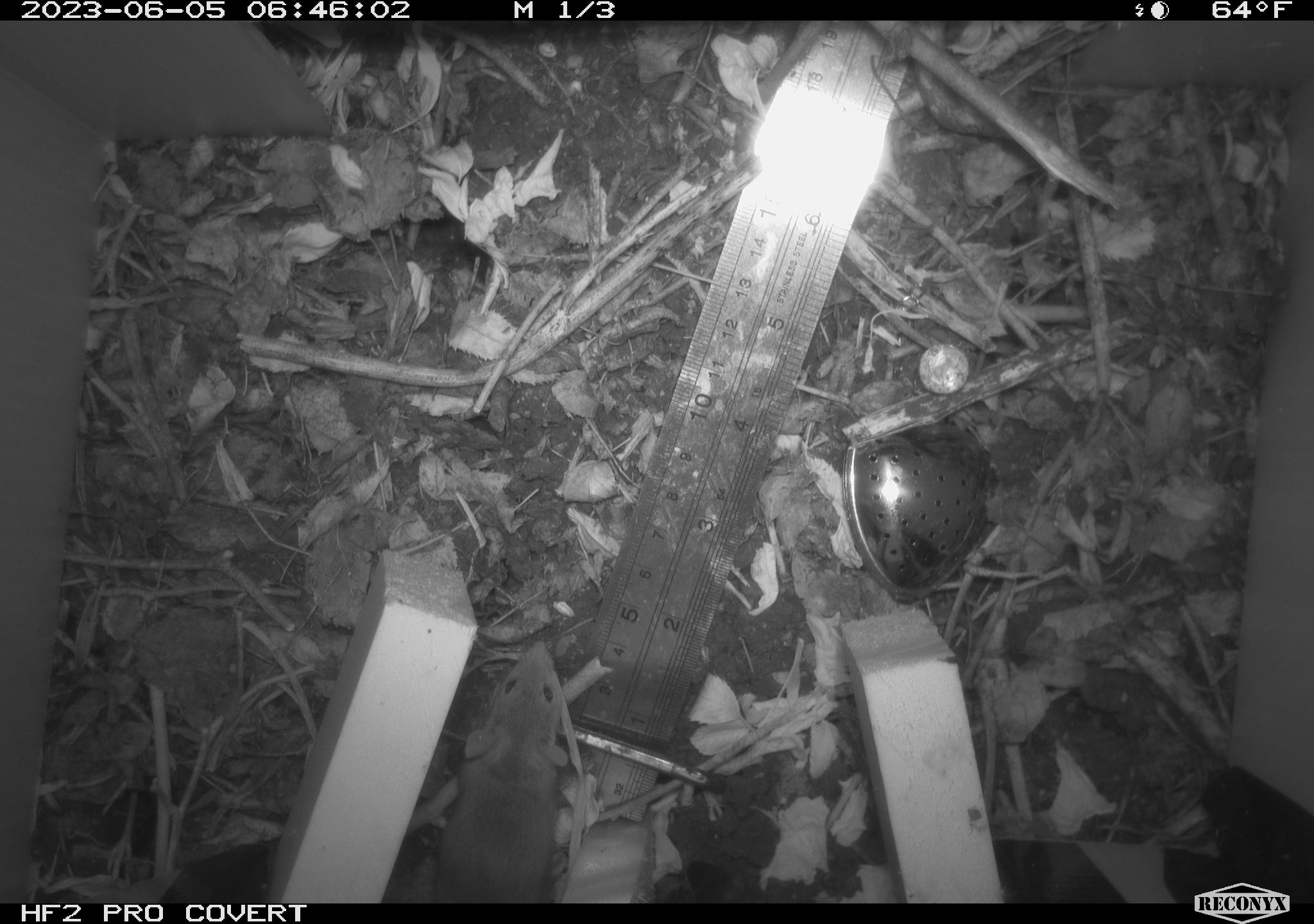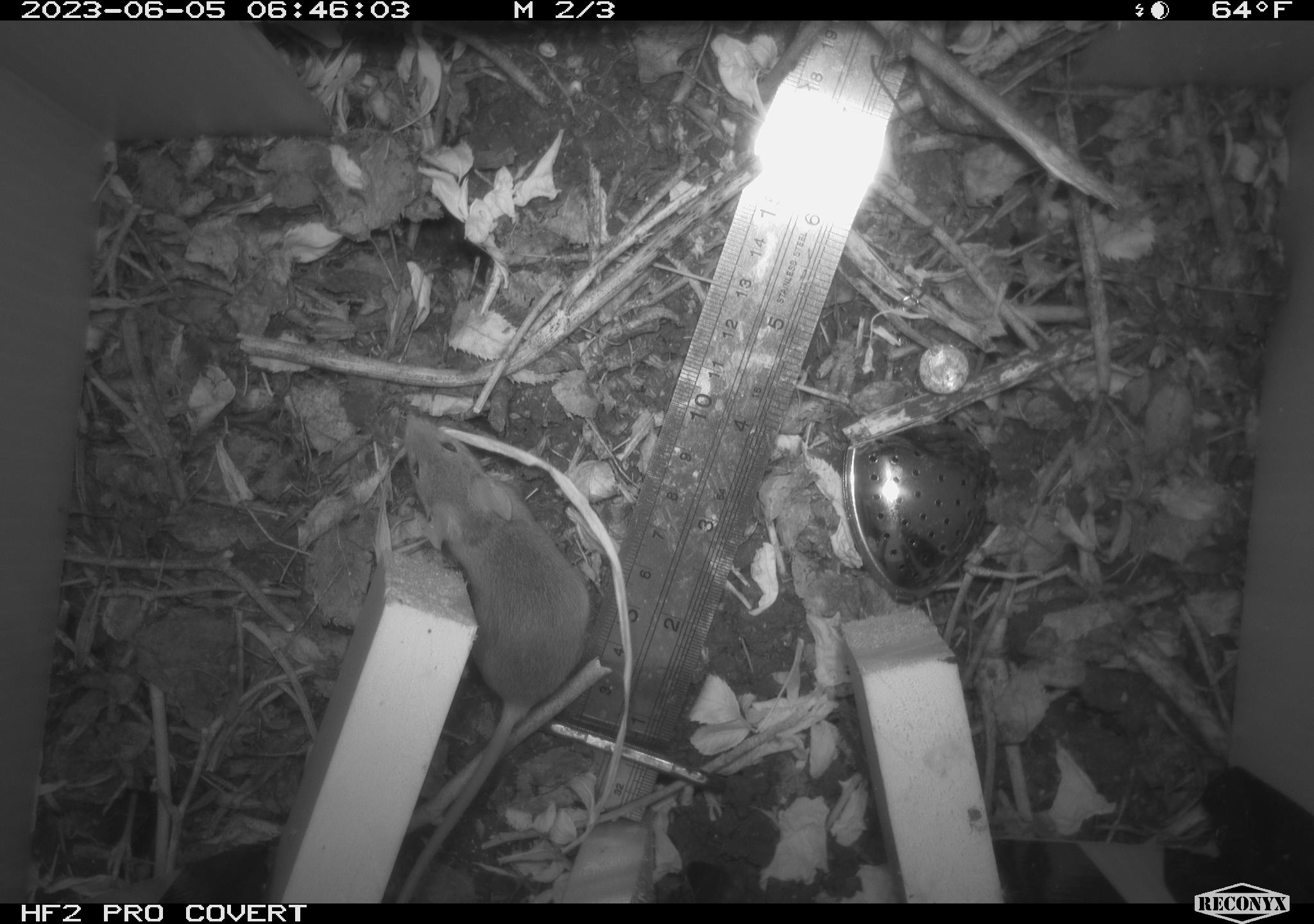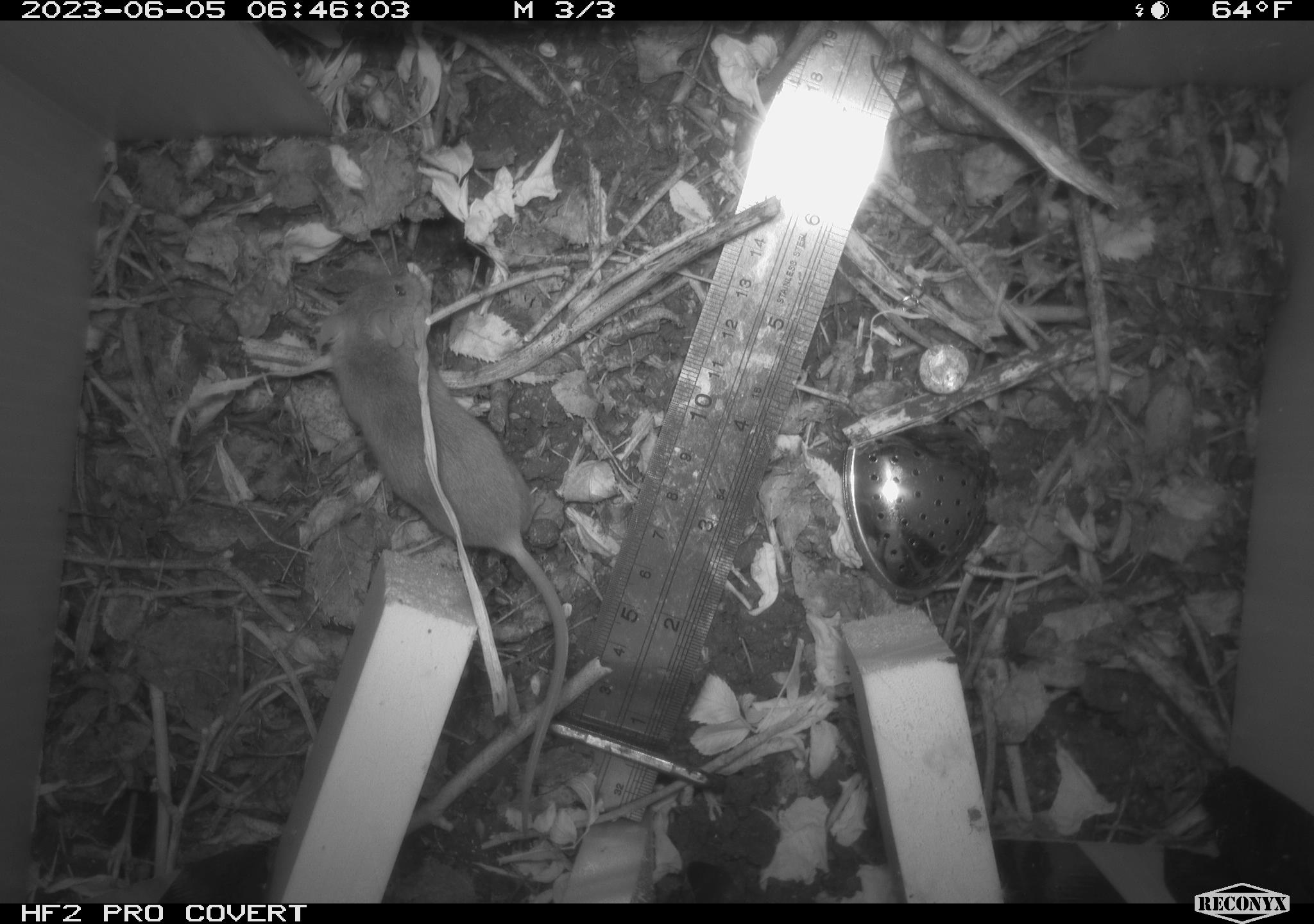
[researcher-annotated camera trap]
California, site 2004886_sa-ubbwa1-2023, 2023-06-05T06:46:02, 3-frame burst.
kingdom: Animalia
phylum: Chordata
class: Mammalia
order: Rodentia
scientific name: Rodentia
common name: rodent